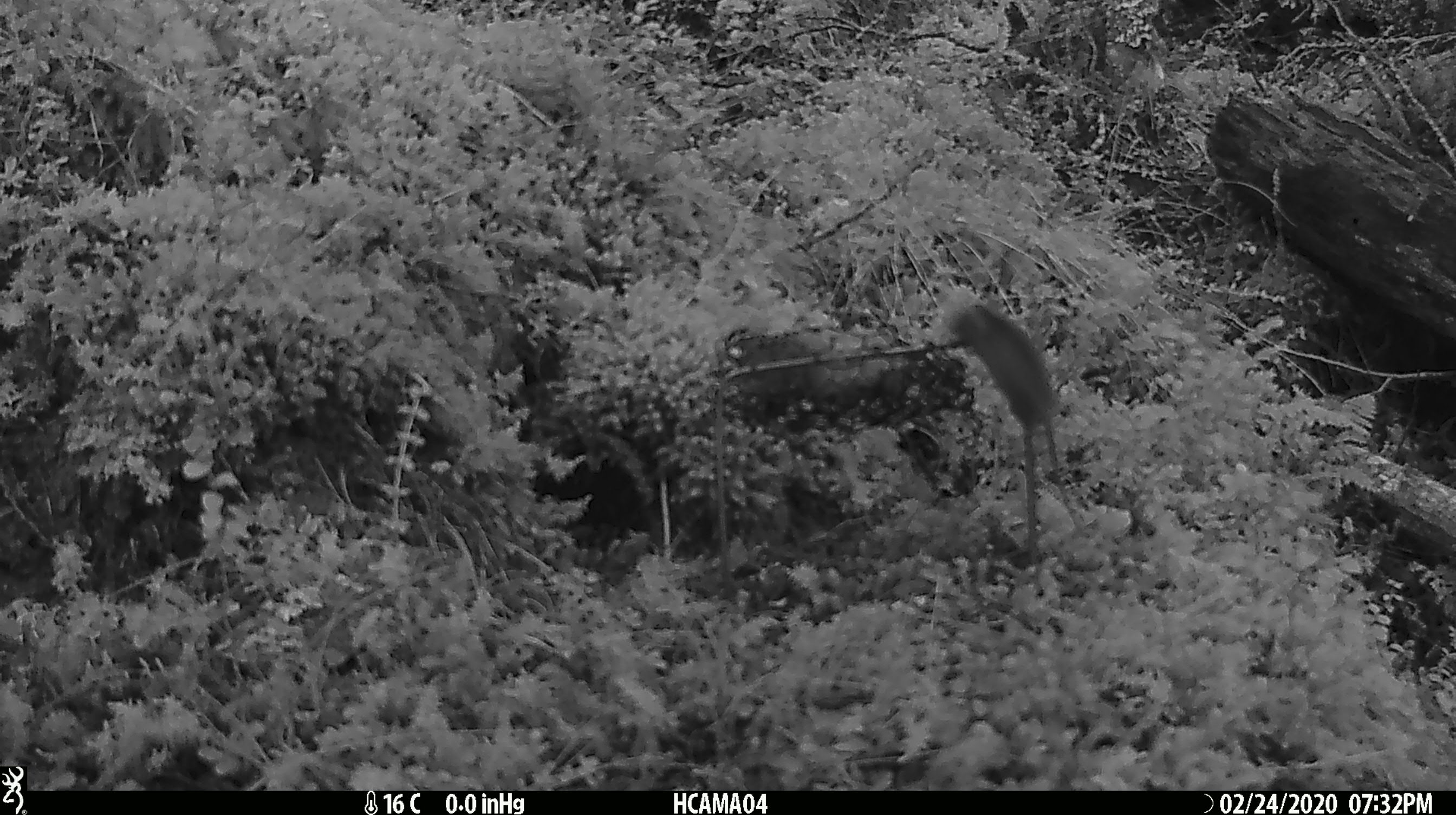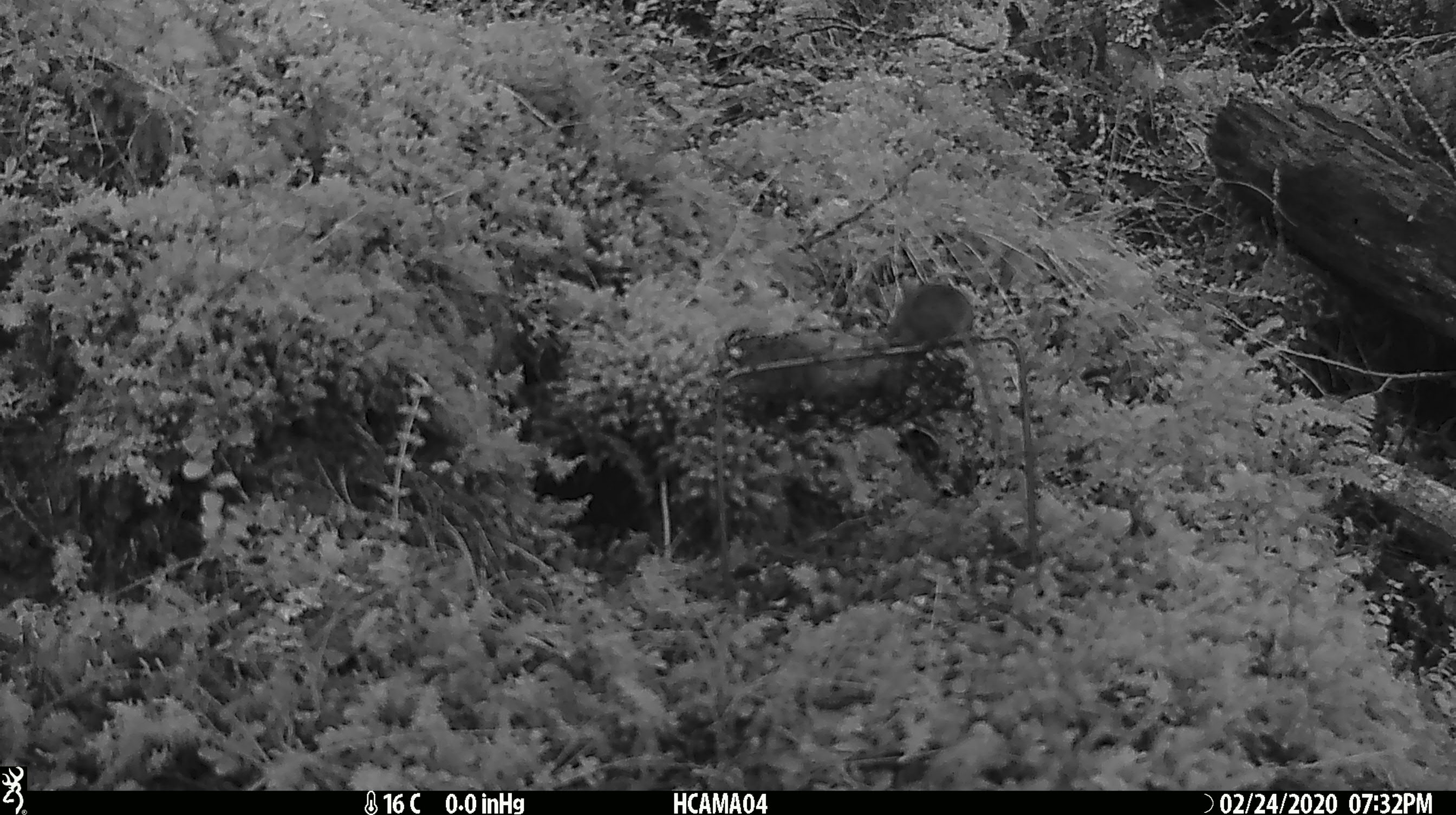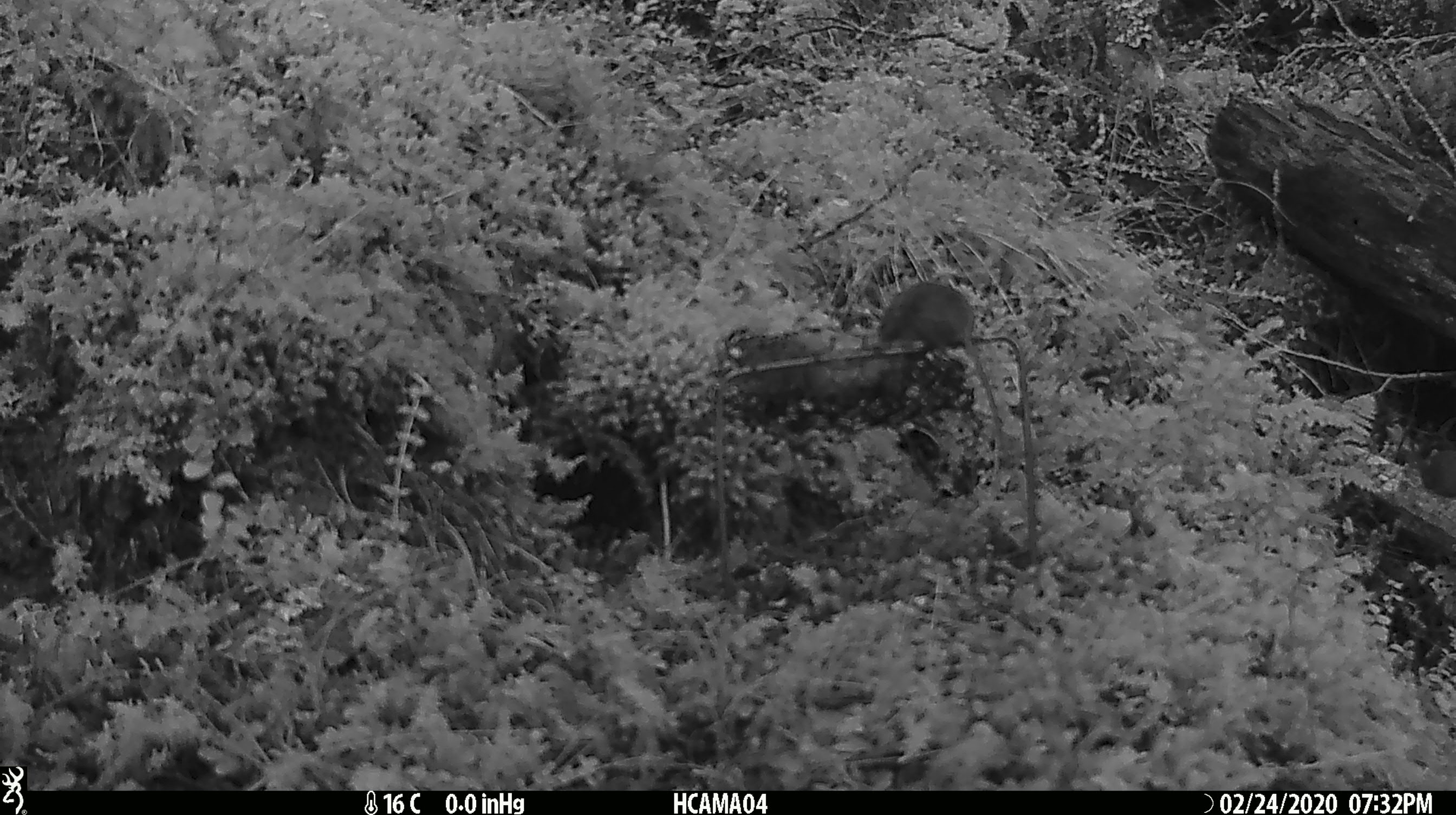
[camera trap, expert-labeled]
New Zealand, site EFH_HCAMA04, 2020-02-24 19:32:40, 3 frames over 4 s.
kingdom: Animalia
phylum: Chordata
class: Mammalia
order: Rodentia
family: Muridae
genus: Mus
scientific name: Mus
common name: mouse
Mouse (Mus).